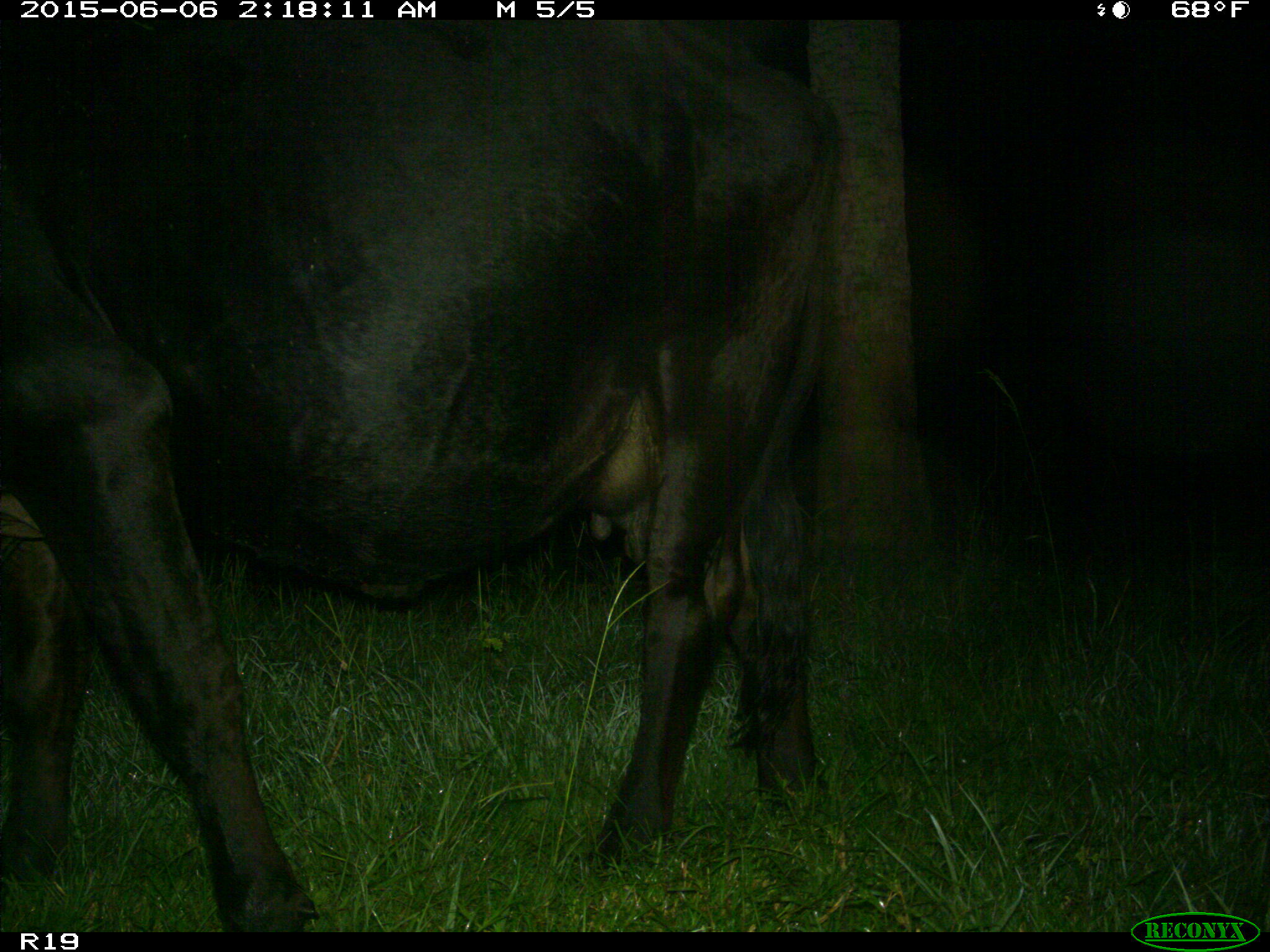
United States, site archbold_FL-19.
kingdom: Animalia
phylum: Chordata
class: Mammalia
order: Artiodactyla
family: Bovidae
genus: Bos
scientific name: Bos taurus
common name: domestic cow